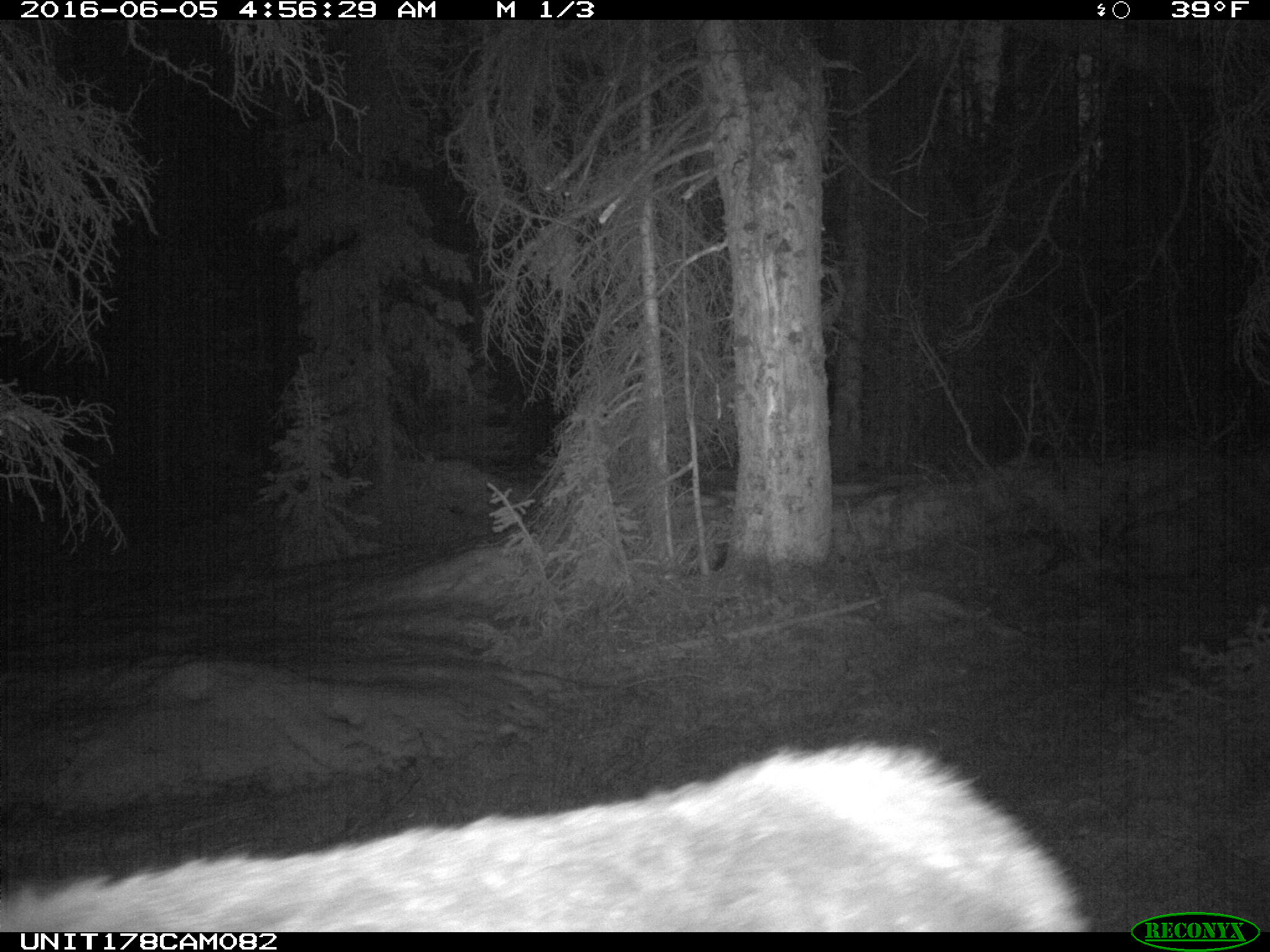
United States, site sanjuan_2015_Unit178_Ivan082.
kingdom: Animalia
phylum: Chordata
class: Mammalia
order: Artiodactyla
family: Cervidae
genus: Cervus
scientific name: Cervus elaphus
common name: red deer